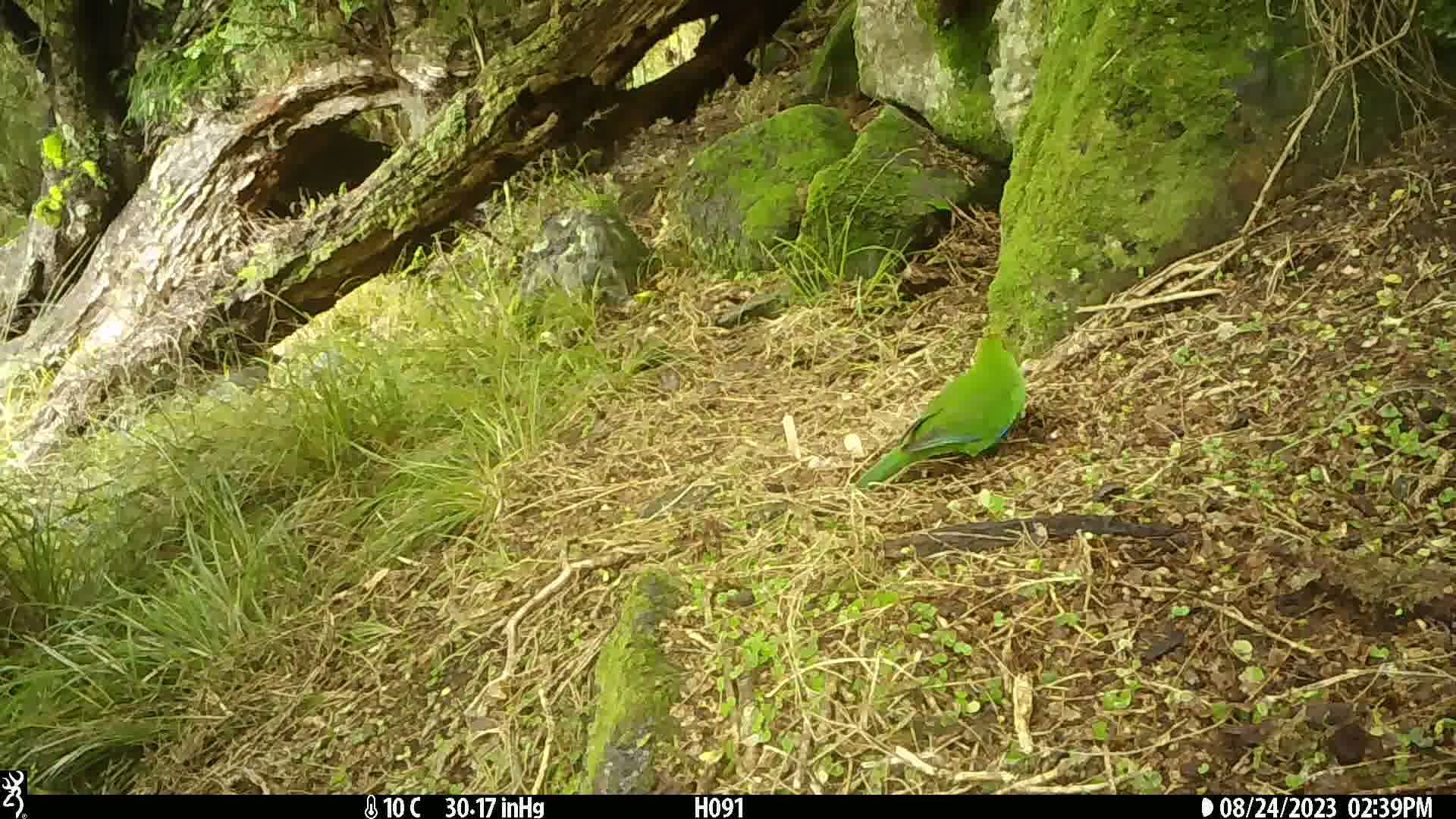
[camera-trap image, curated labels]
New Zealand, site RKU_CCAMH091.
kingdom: Animalia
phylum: Chordata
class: Aves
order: Psittaciformes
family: Psittaculidae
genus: Cyanoramphus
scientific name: Cyanoramphus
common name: parakeet